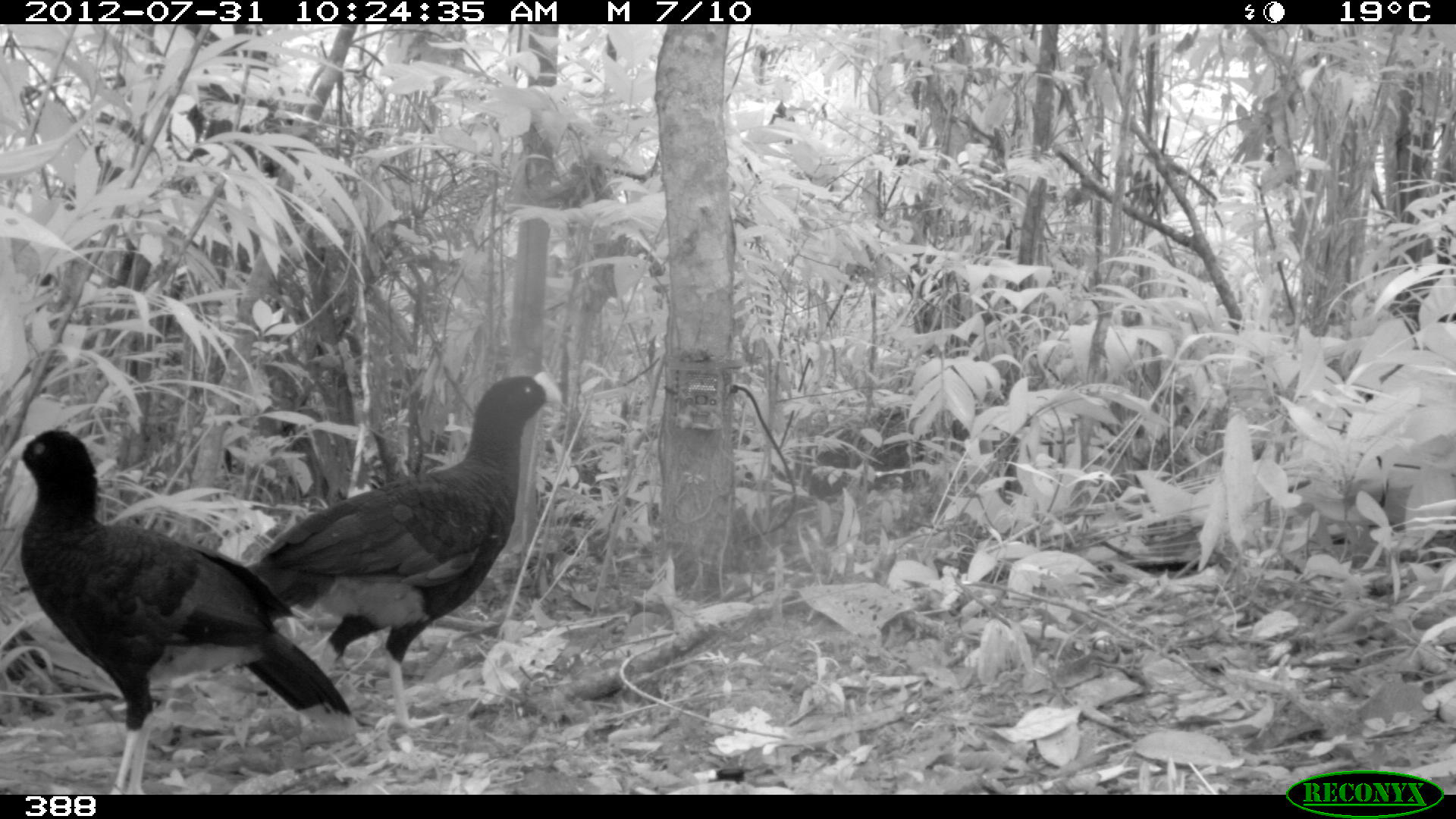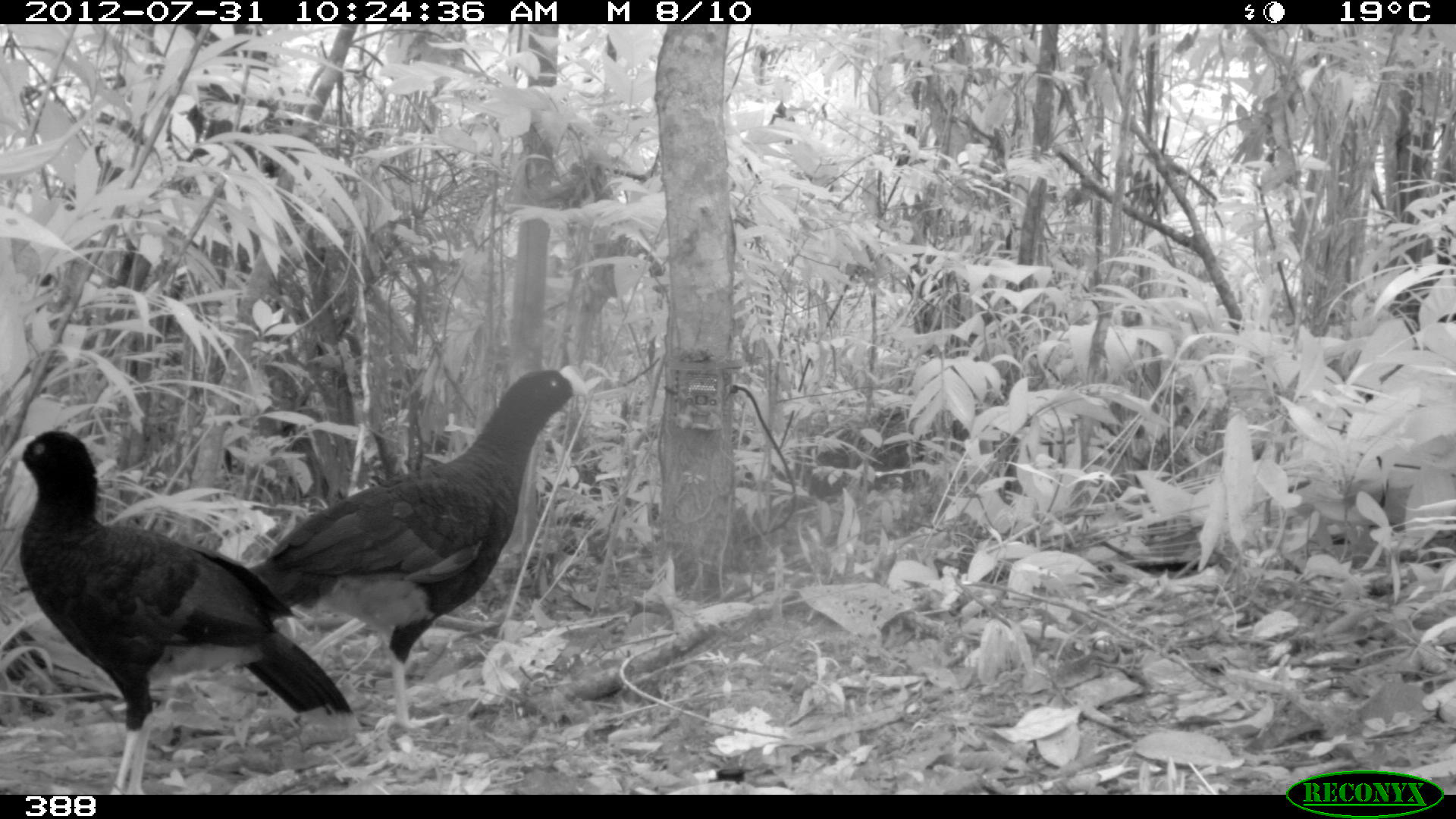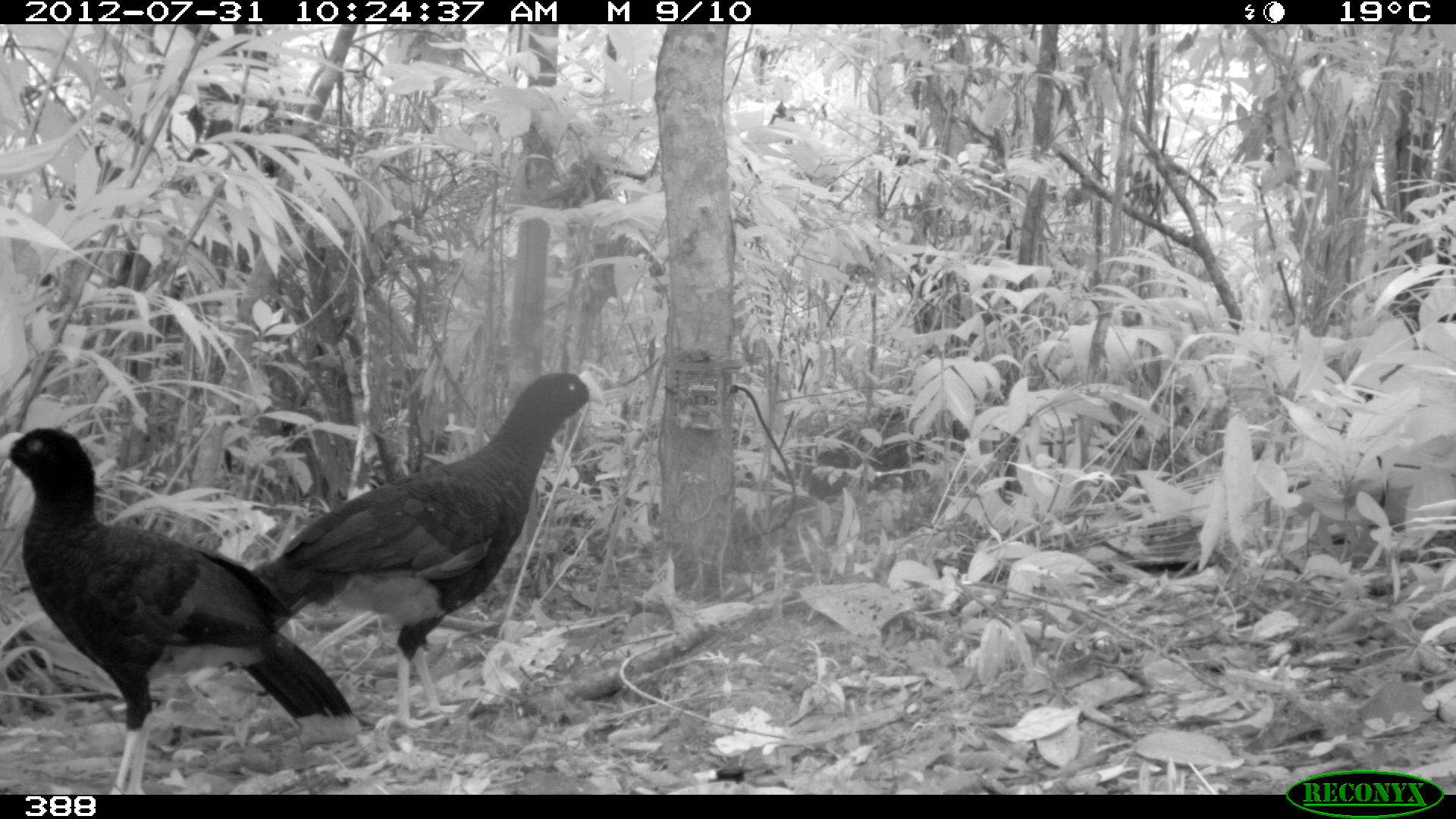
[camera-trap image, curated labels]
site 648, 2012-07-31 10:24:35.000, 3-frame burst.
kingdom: Animalia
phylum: Chordata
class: Aves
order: Galliformes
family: Cracidae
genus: Mitu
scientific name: Mitu tuberosum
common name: razor-billed curassow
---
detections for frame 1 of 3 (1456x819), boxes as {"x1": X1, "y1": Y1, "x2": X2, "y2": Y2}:
mitu tuberosum: {"x1": 7, "y1": 428, "x2": 357, "y2": 794}; {"x1": 245, "y1": 372, "x2": 563, "y2": 729}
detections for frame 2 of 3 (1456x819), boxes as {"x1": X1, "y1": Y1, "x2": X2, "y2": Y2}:
mitu tuberosum: {"x1": 9, "y1": 429, "x2": 361, "y2": 794}; {"x1": 253, "y1": 364, "x2": 589, "y2": 729}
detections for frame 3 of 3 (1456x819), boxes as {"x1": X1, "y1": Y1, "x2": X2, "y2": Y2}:
mitu tuberosum: {"x1": 2, "y1": 428, "x2": 365, "y2": 795}; {"x1": 255, "y1": 370, "x2": 607, "y2": 727}